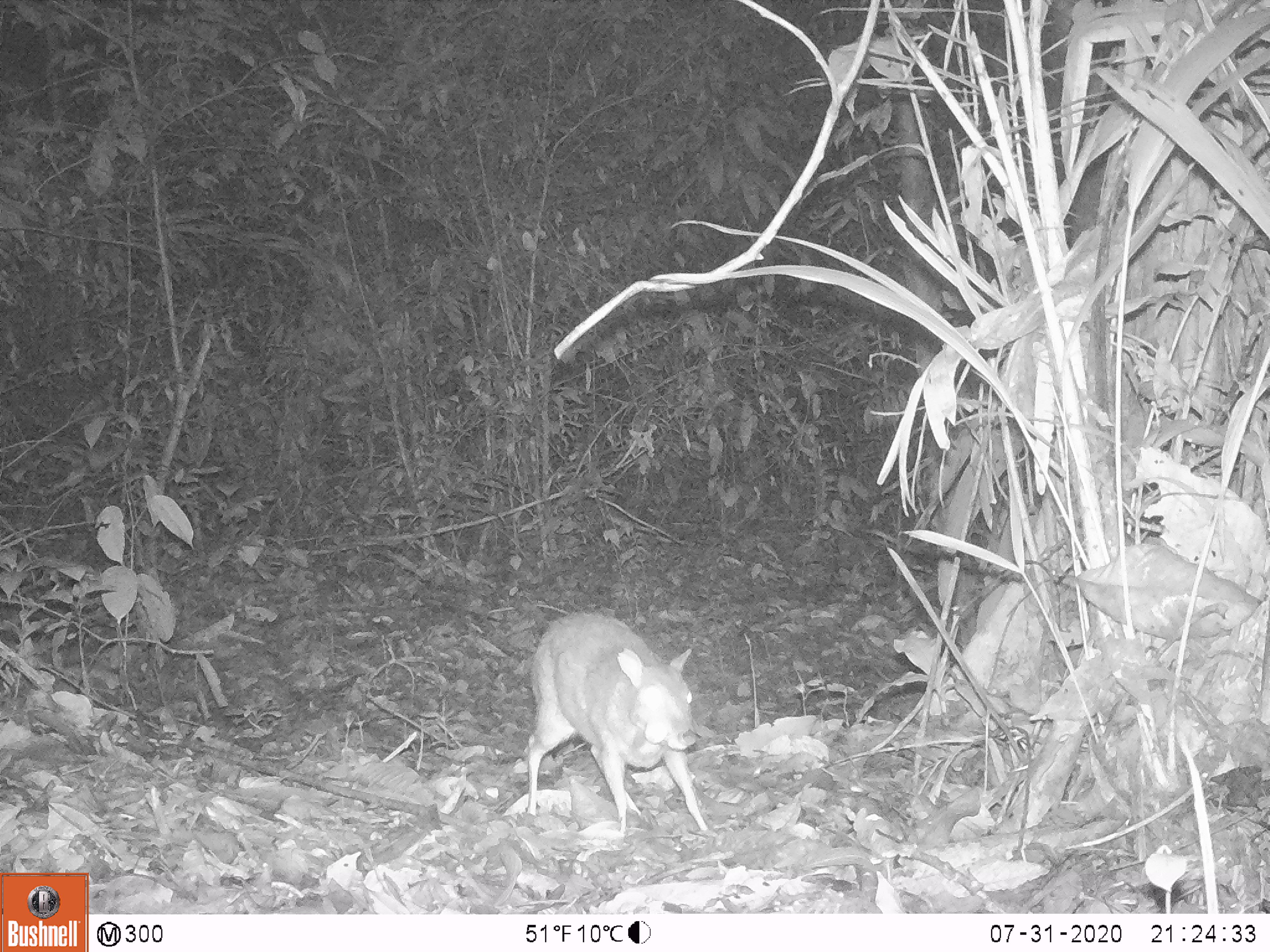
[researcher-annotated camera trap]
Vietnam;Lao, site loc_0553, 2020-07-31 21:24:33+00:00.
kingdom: Animalia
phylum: Chordata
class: Mammalia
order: Artiodactyla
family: Tragulidae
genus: Moschiola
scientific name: Moschiola meminna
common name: chevrotain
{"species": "chevrotain (Moschiola meminna)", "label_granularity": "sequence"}